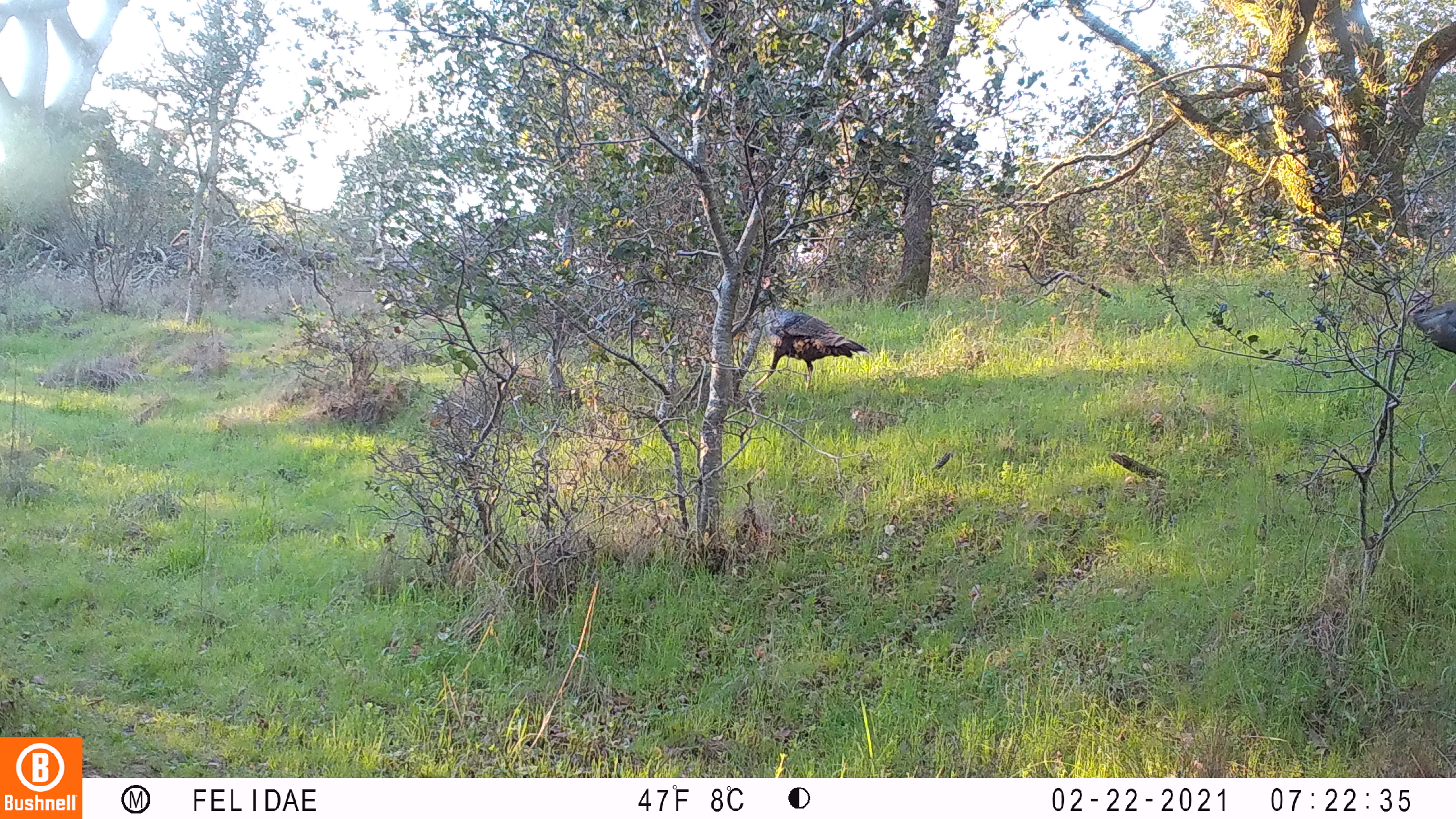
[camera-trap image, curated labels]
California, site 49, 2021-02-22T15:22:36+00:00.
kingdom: Animalia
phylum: Chordata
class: Aves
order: Galliformes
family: Phasianidae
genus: Meleagris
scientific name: Meleagris gallopavo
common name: turkey